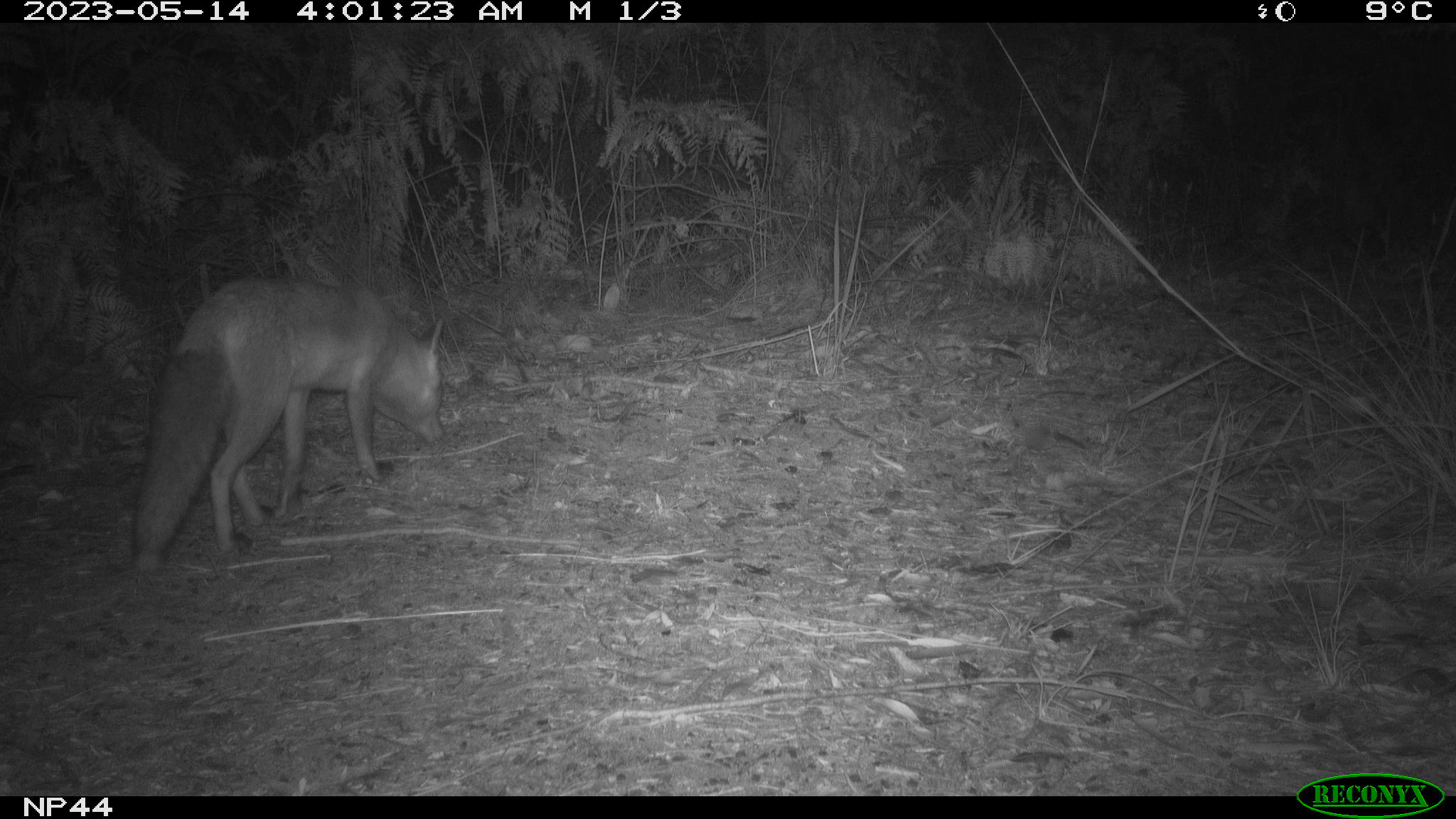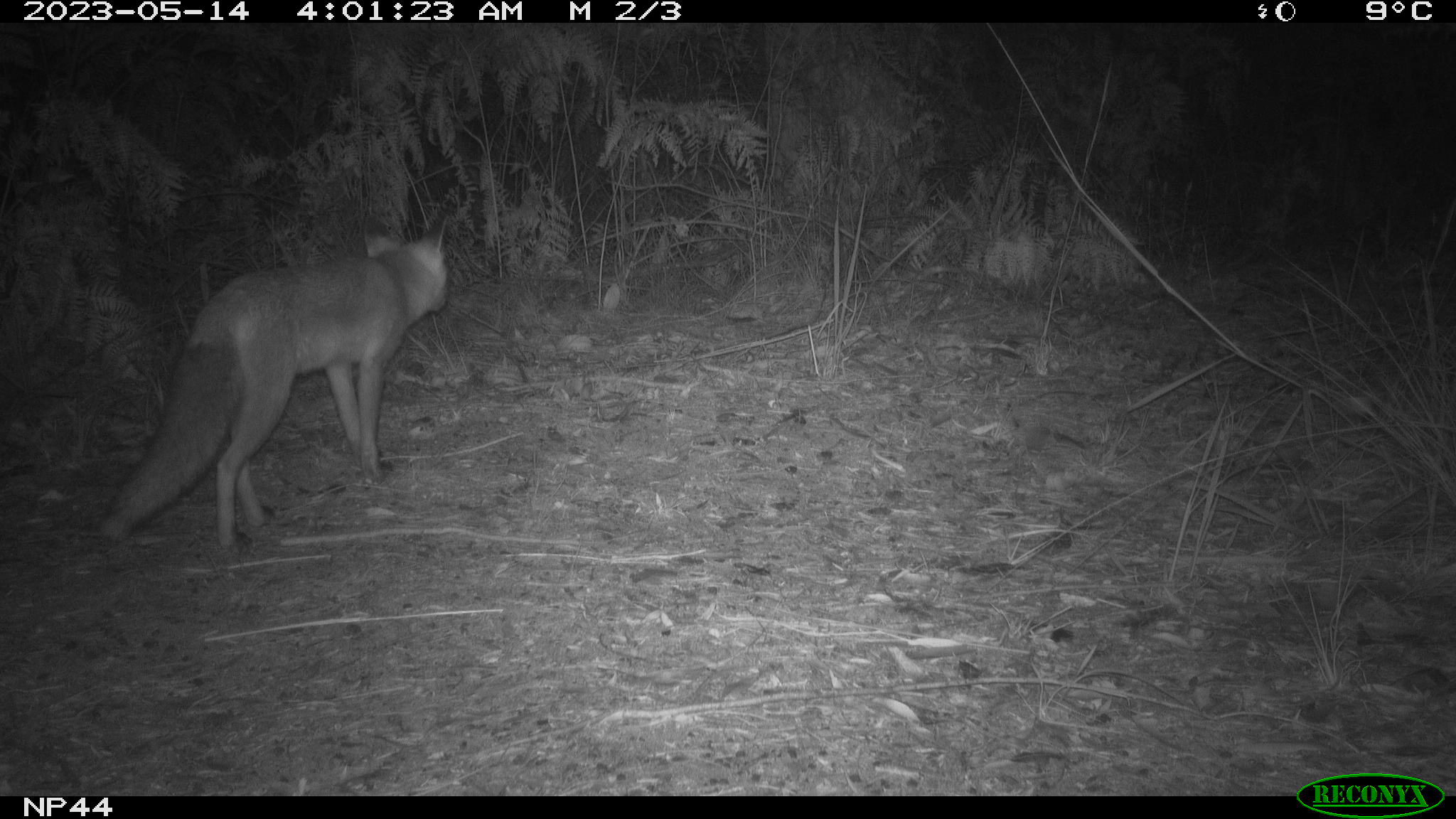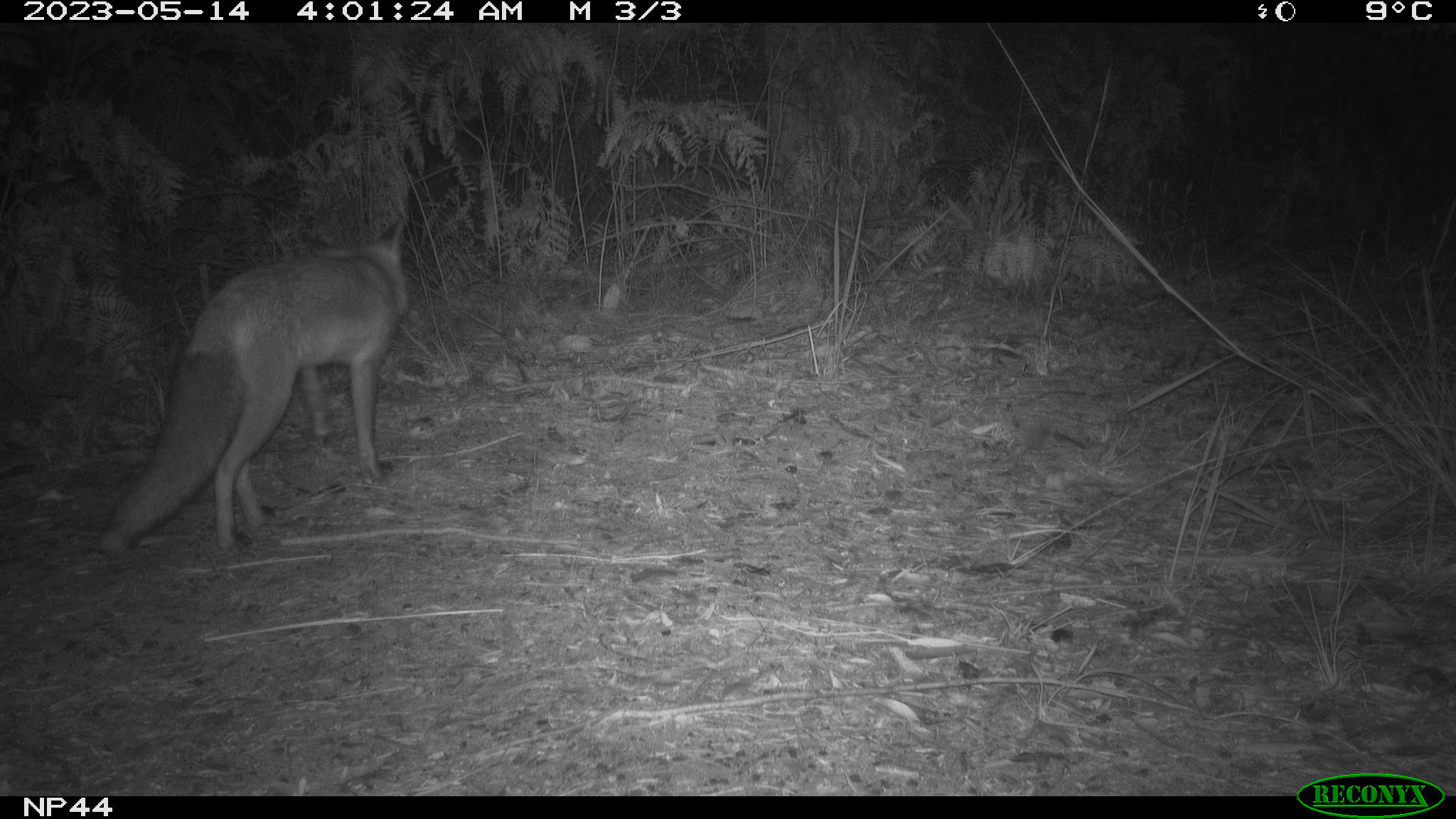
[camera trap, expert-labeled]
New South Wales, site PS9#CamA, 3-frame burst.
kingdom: Animalia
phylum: Chordata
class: Mammalia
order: Carnivora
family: Canidae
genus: Vulpes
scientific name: Vulpes vulpes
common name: red fox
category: fox